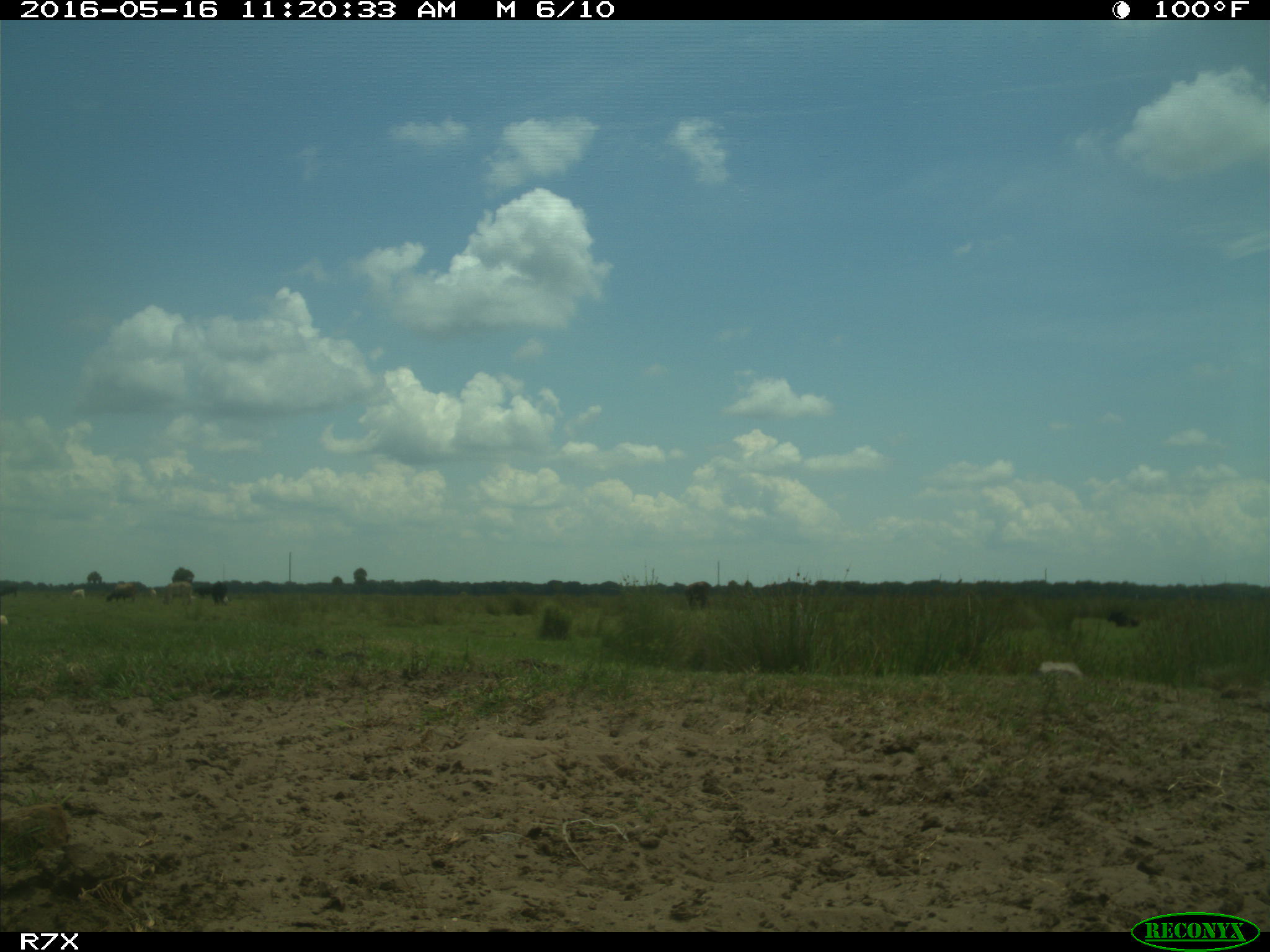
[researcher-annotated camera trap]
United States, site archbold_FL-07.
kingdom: Animalia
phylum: Chordata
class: Mammalia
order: Artiodactyla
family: Bovidae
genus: Bos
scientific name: Bos taurus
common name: domestic cow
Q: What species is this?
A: Bos taurus (domestic cow).